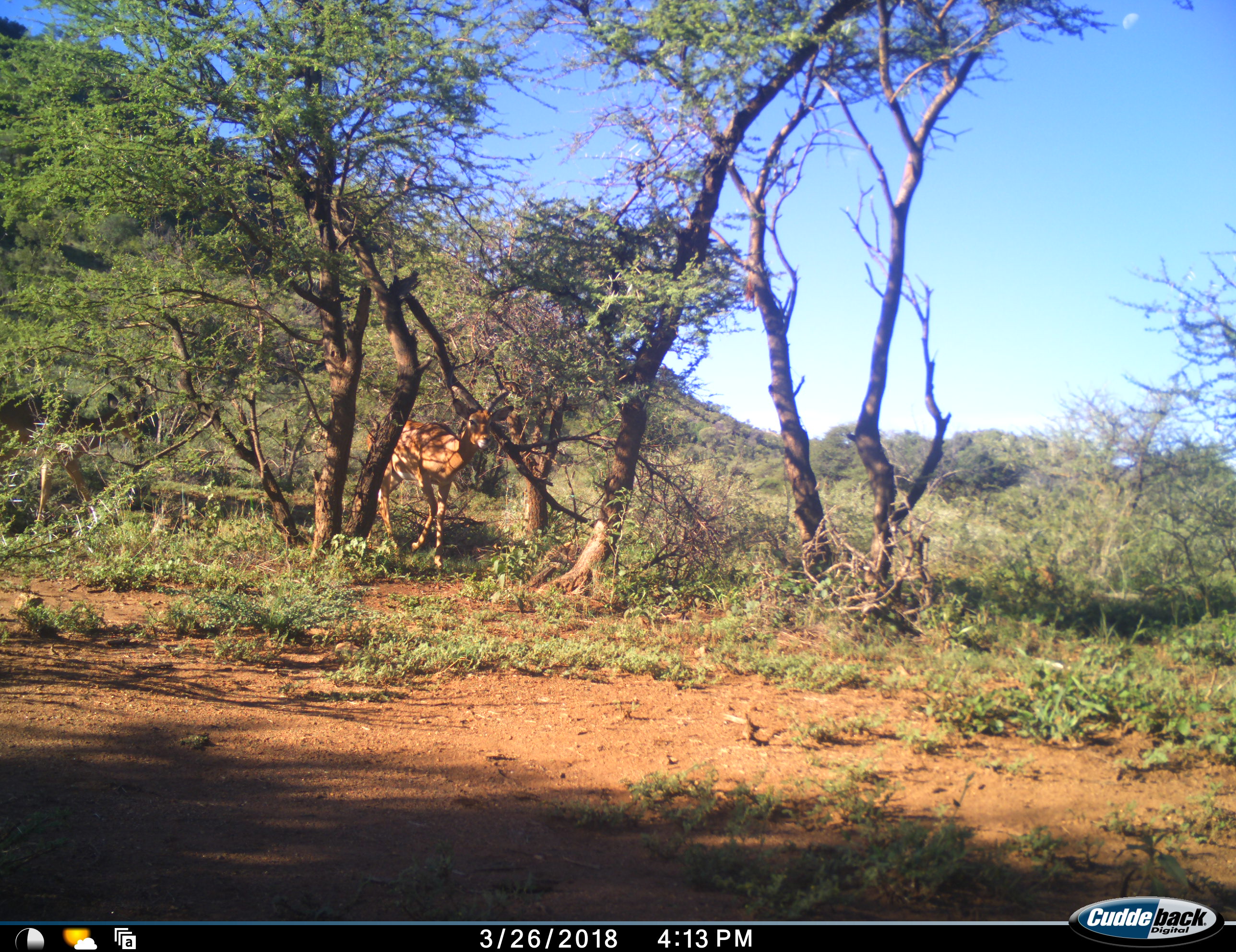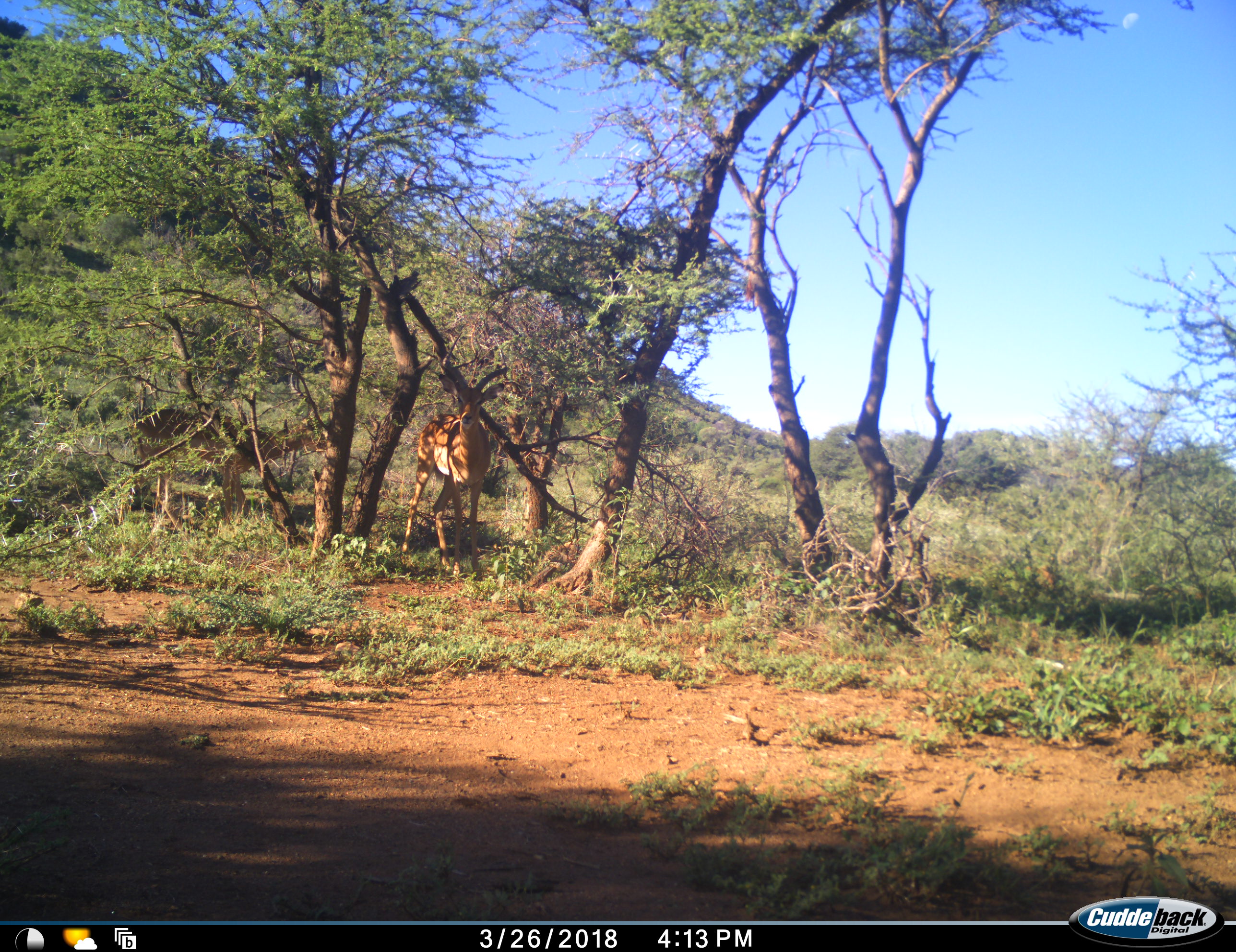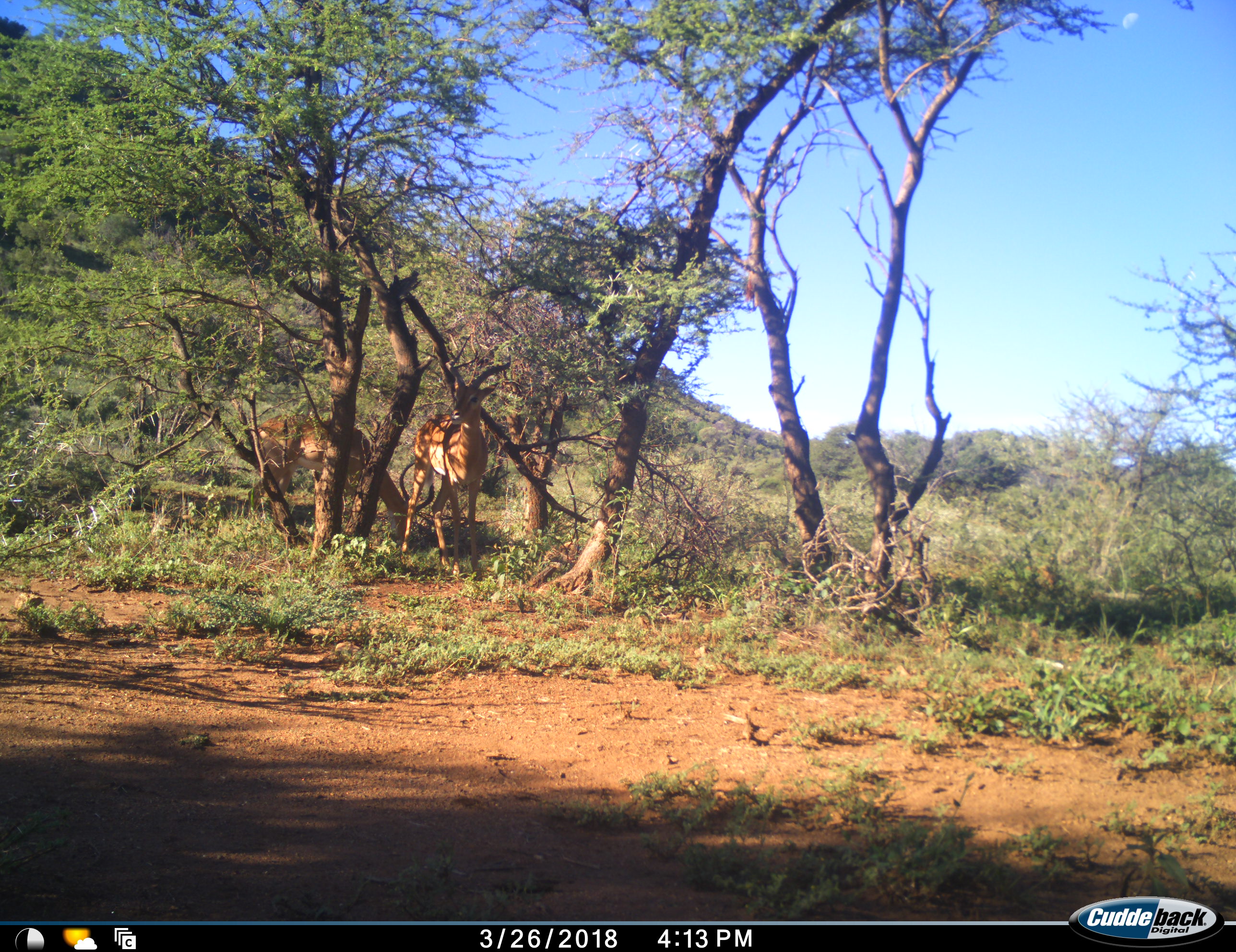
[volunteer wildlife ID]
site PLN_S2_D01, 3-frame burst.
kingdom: Animalia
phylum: Chordata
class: Mammalia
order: Artiodactyla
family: Bovidae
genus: Aepyceros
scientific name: Aepyceros melampus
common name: impala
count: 2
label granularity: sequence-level